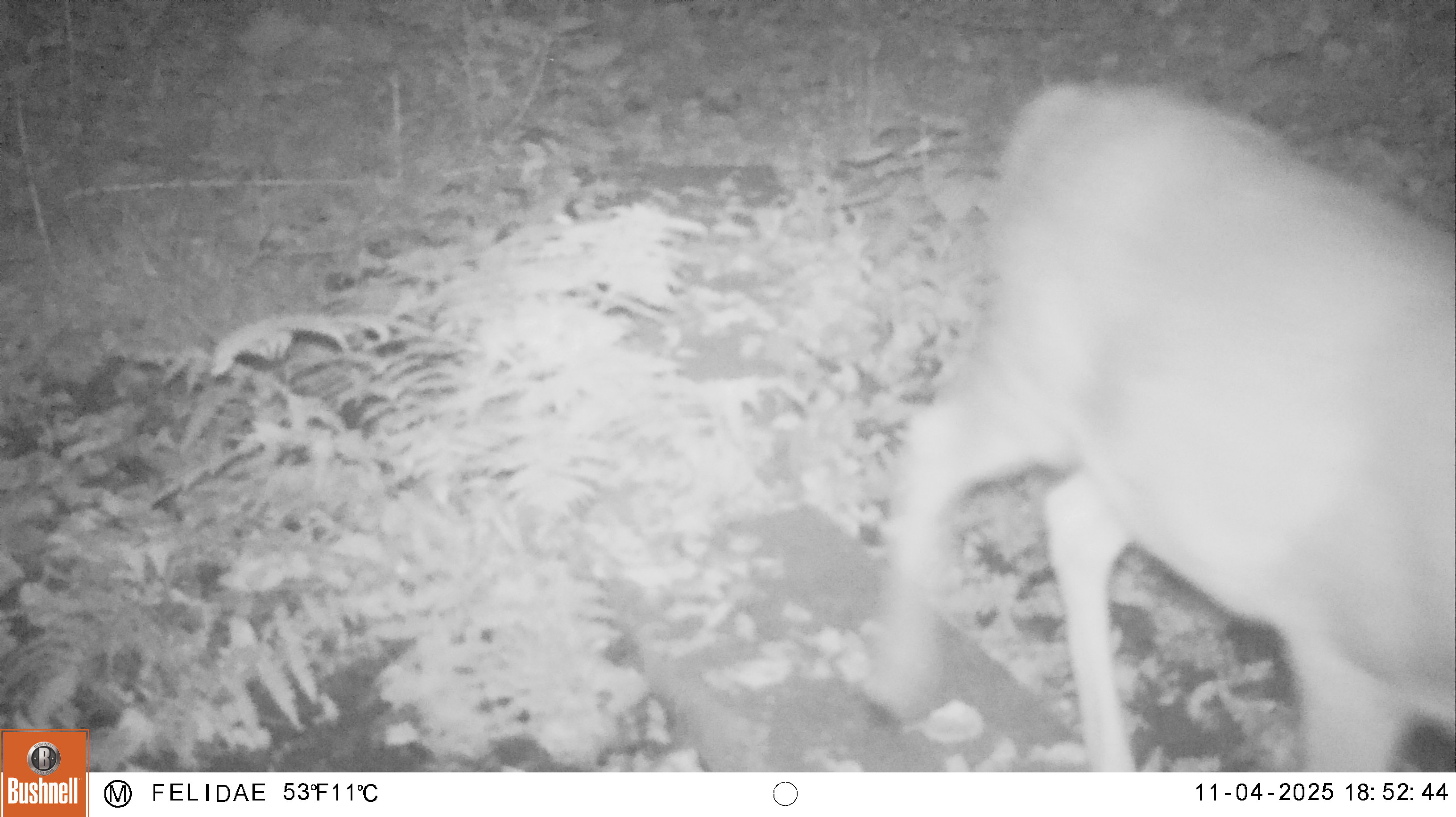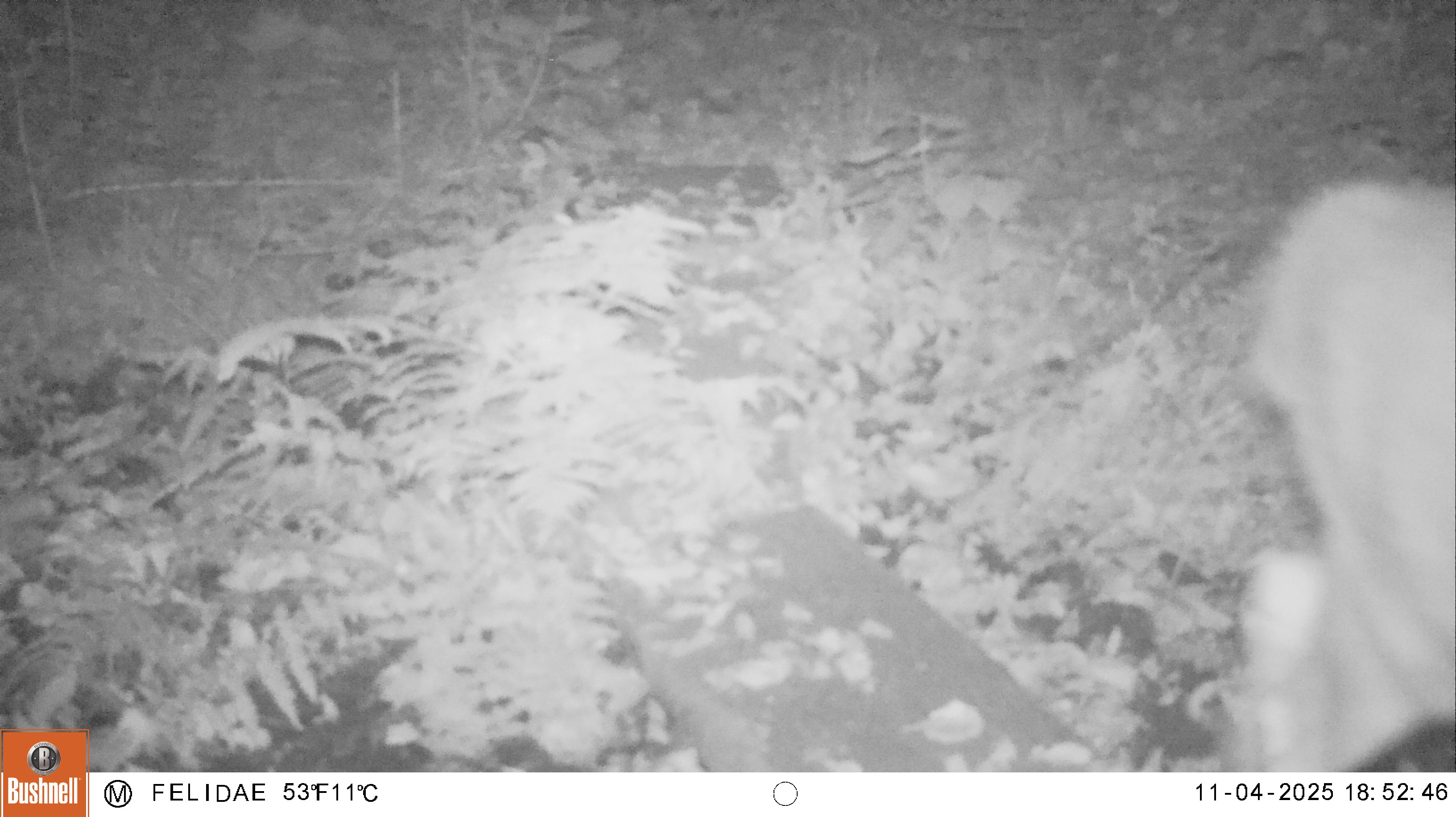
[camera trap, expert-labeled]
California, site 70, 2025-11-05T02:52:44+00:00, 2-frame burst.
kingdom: Animalia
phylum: Chordata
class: Mammalia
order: Artiodactyla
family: Cervidae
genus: Odocoileus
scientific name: Odocoileus hemionus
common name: mule deer